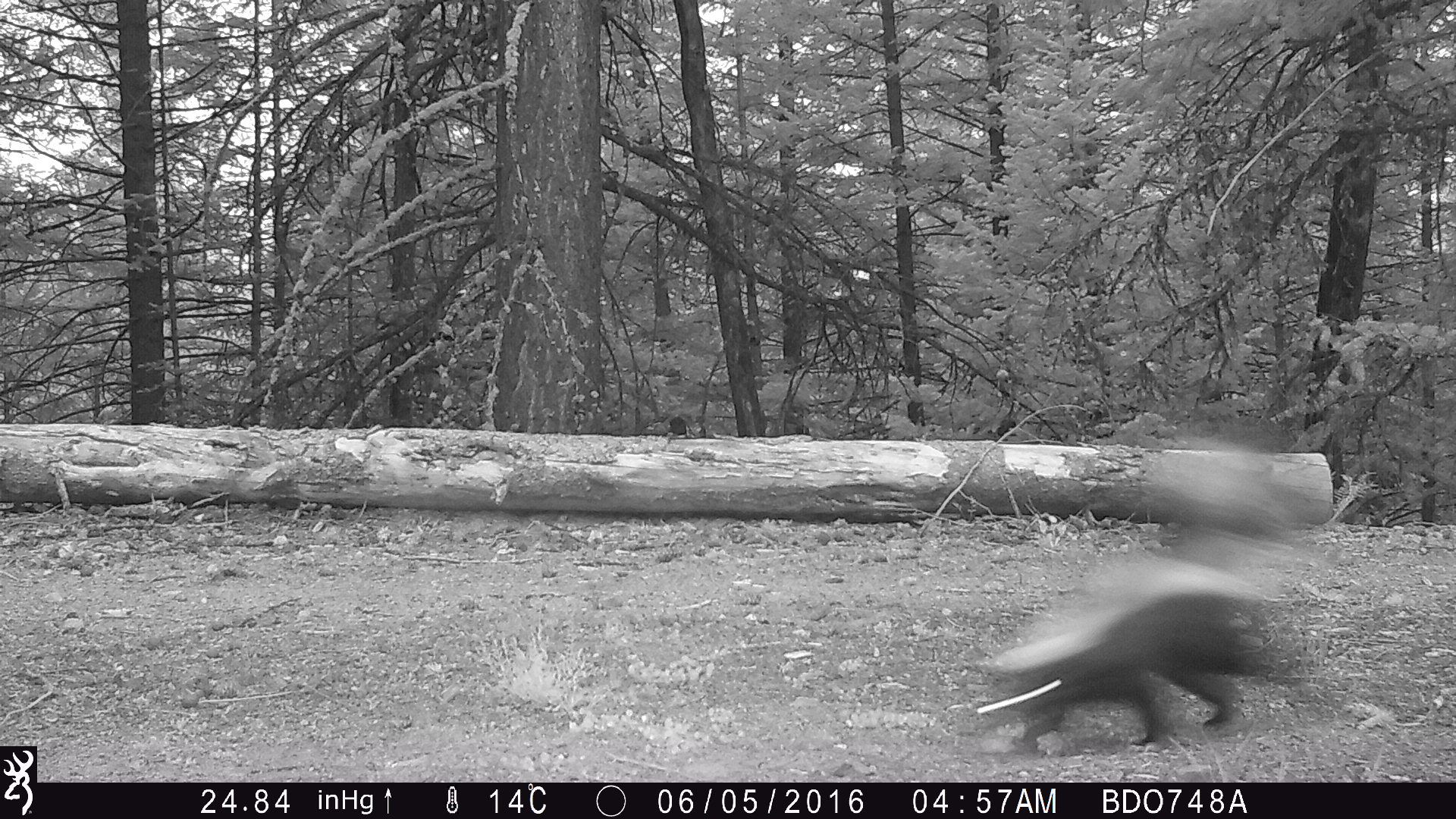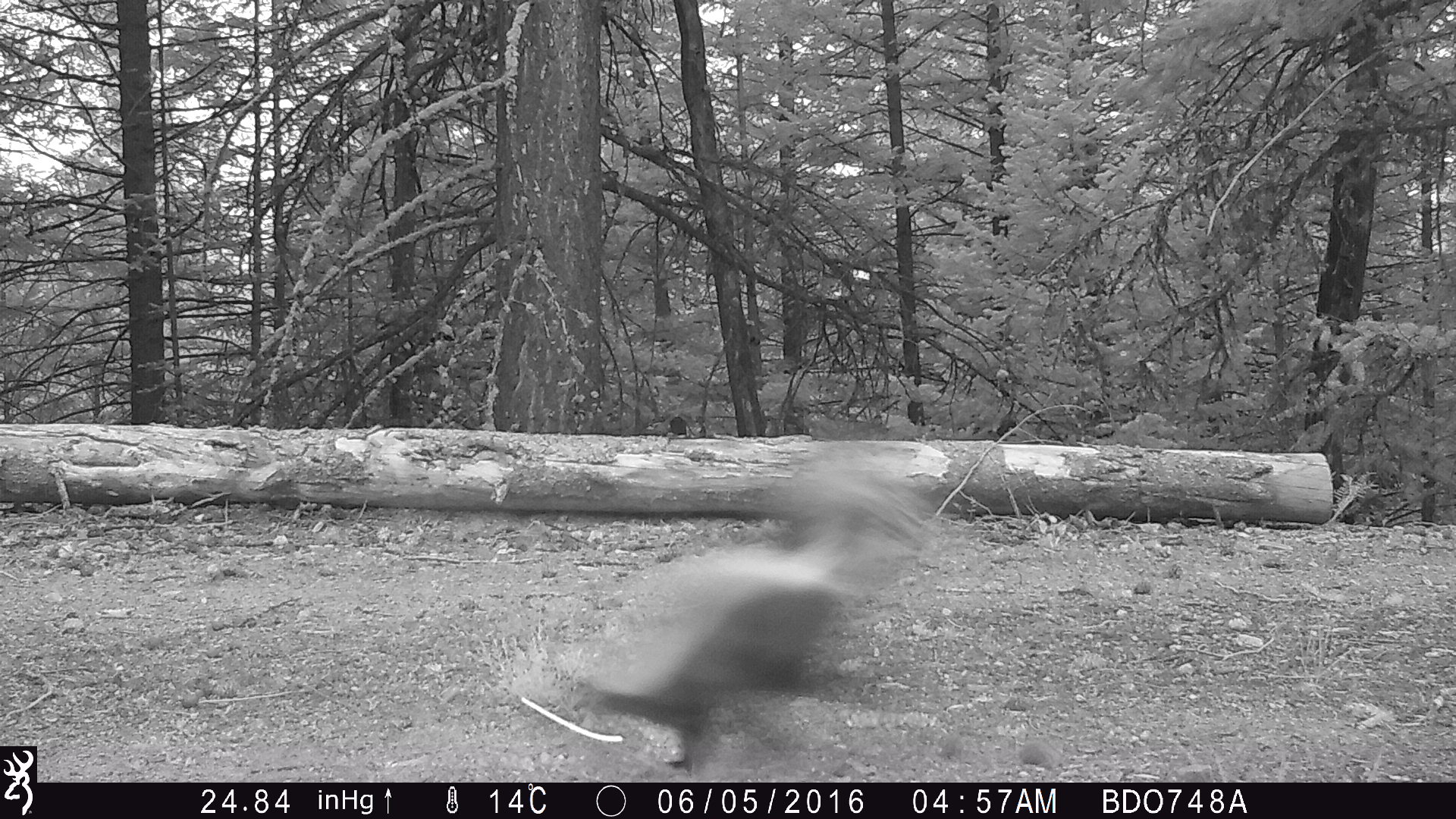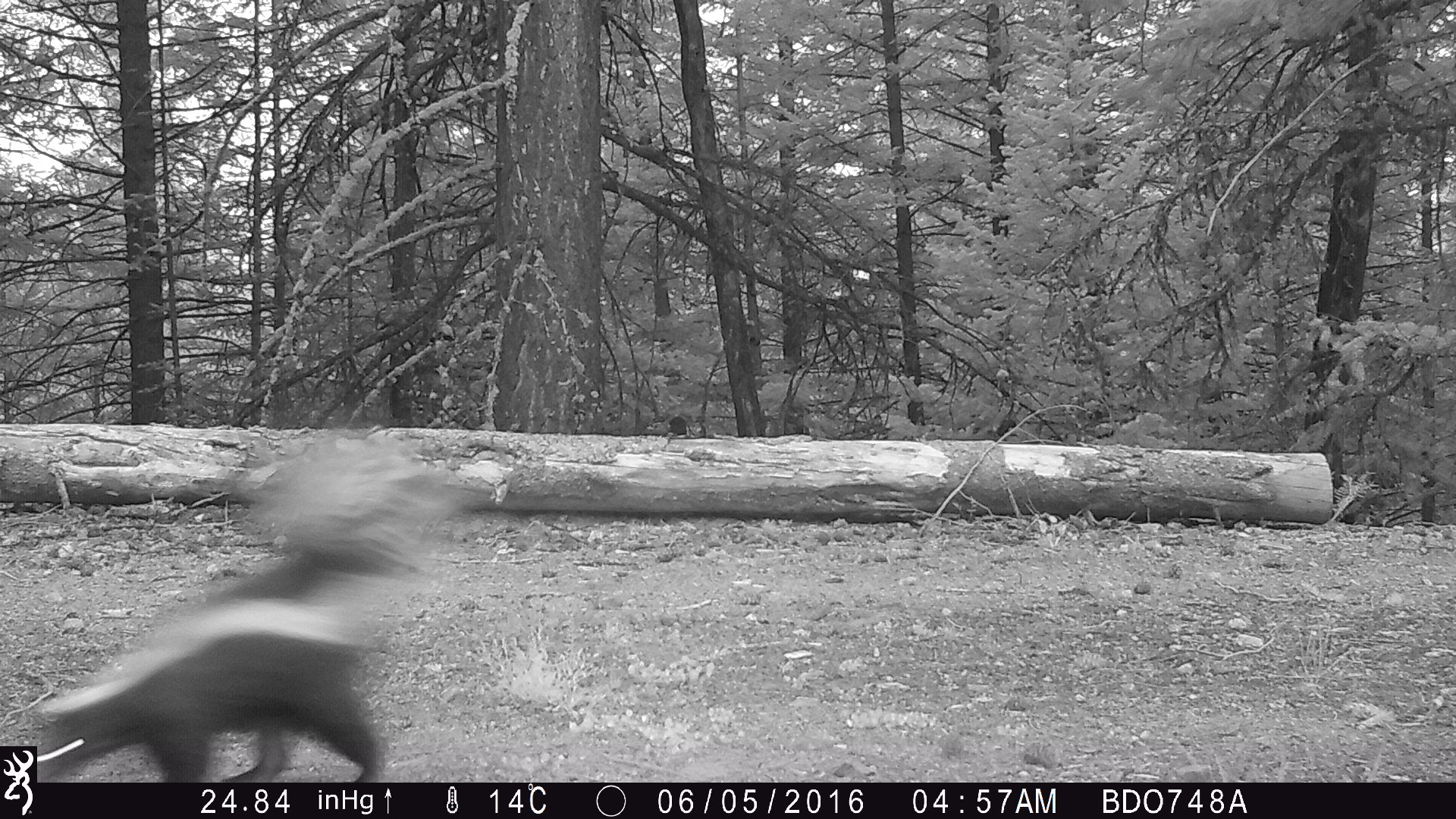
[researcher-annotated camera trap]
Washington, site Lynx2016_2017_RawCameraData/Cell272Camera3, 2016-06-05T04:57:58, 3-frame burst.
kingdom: Animalia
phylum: Chordata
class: Mammalia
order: Carnivora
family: Mephitidae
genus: Mephitis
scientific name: Mephitis mephitis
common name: striped skunk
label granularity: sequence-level